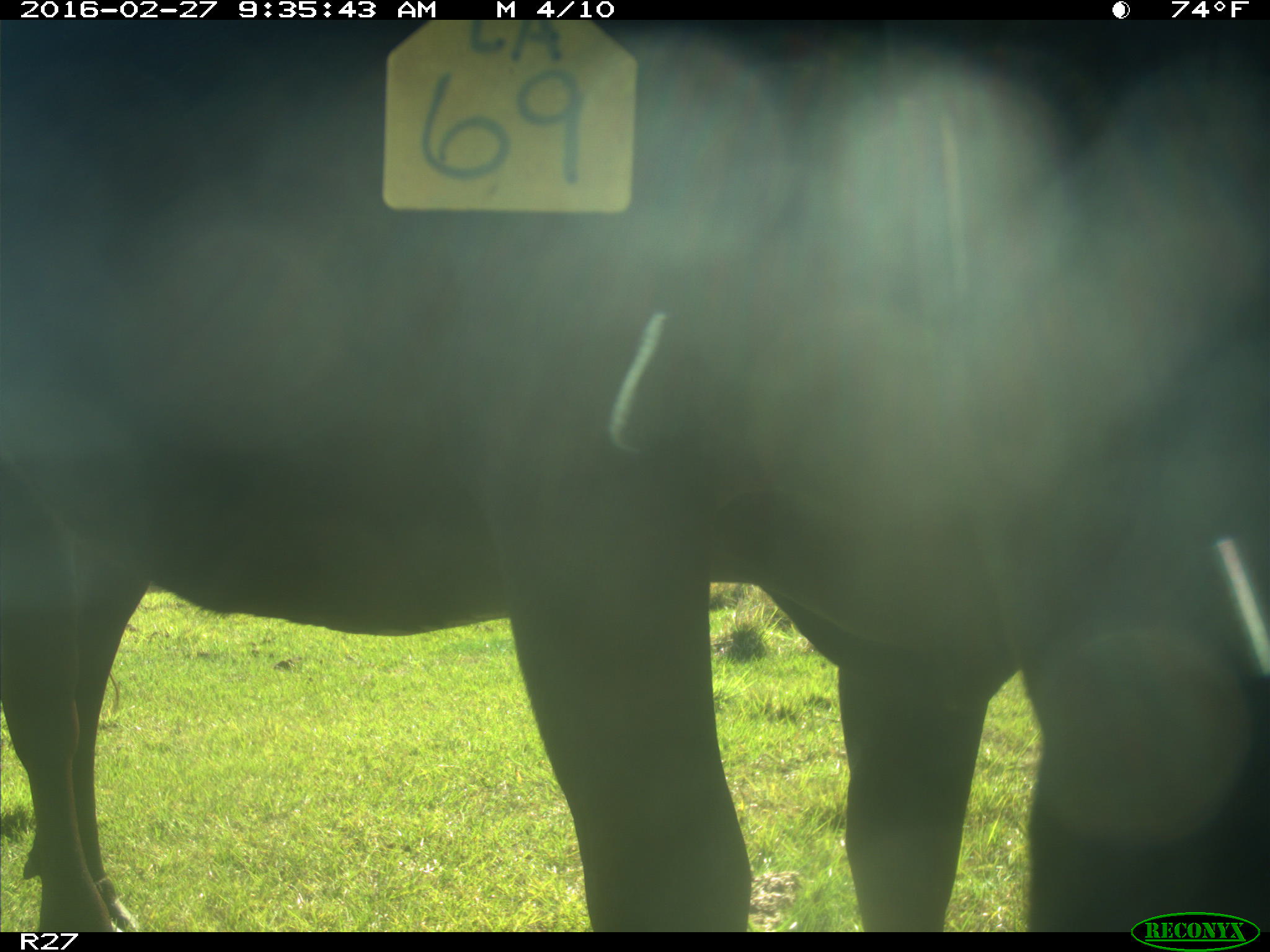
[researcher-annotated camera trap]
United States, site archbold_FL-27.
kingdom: Animalia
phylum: Chordata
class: Mammalia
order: Artiodactyla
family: Bovidae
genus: Bos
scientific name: Bos taurus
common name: domestic cow